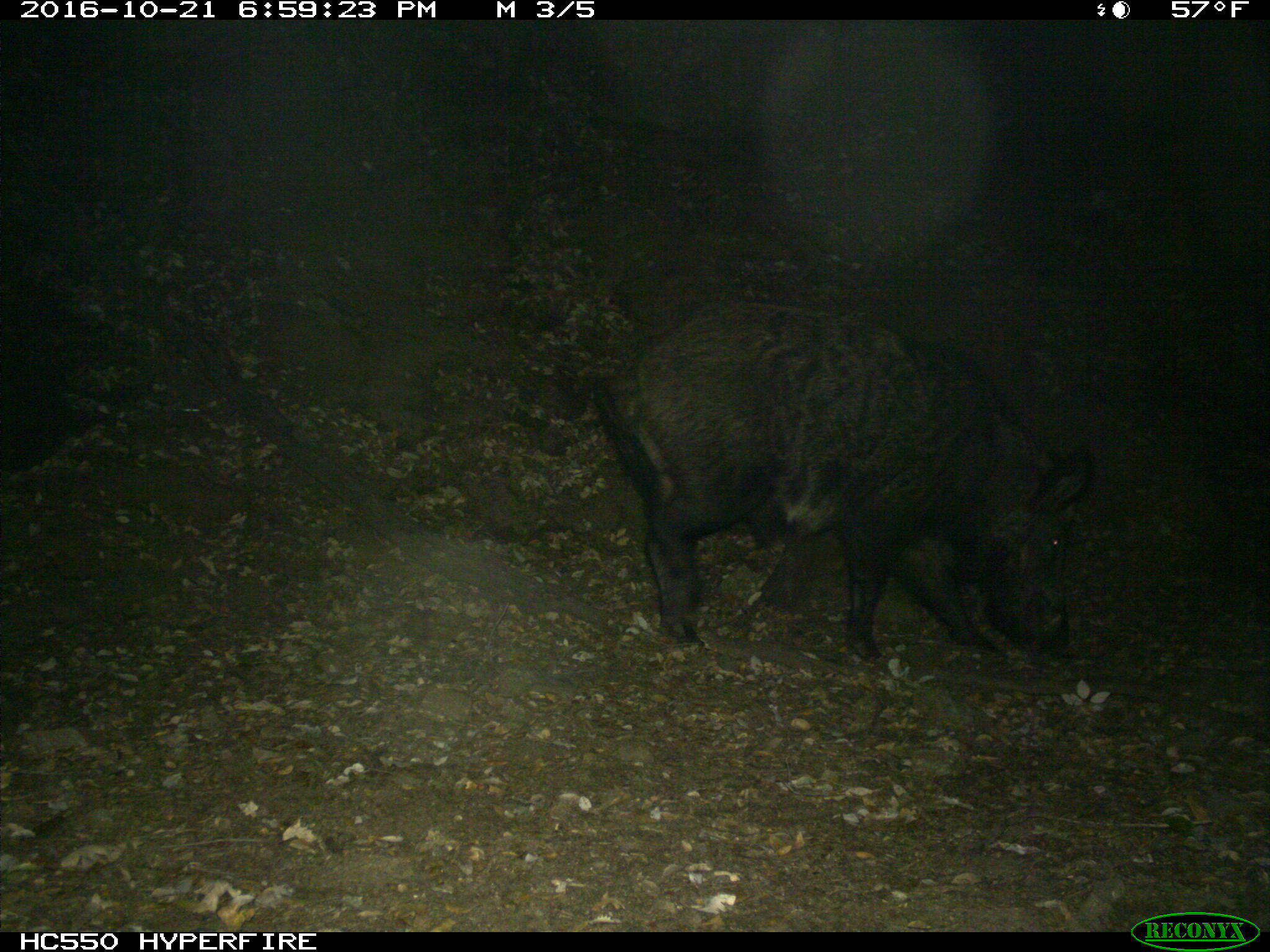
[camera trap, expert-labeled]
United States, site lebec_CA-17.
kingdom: Animalia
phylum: Chordata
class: Mammalia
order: Artiodactyla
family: Suidae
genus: Sus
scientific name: Sus scrofa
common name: wild boar